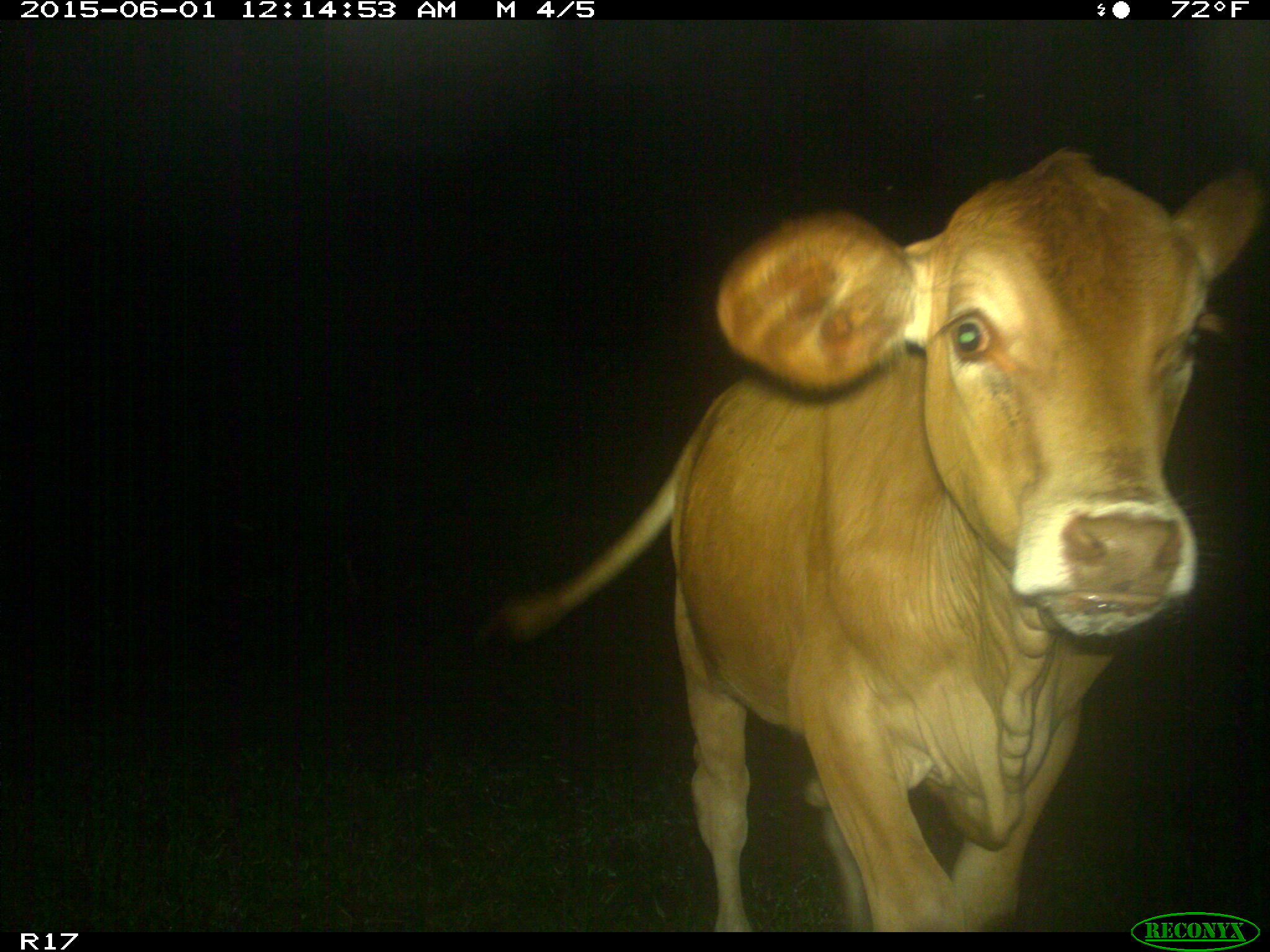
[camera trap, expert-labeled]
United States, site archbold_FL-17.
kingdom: Animalia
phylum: Chordata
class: Mammalia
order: Artiodactyla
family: Bovidae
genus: Bos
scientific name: Bos taurus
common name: domestic cow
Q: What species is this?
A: Bos taurus (domestic cow).